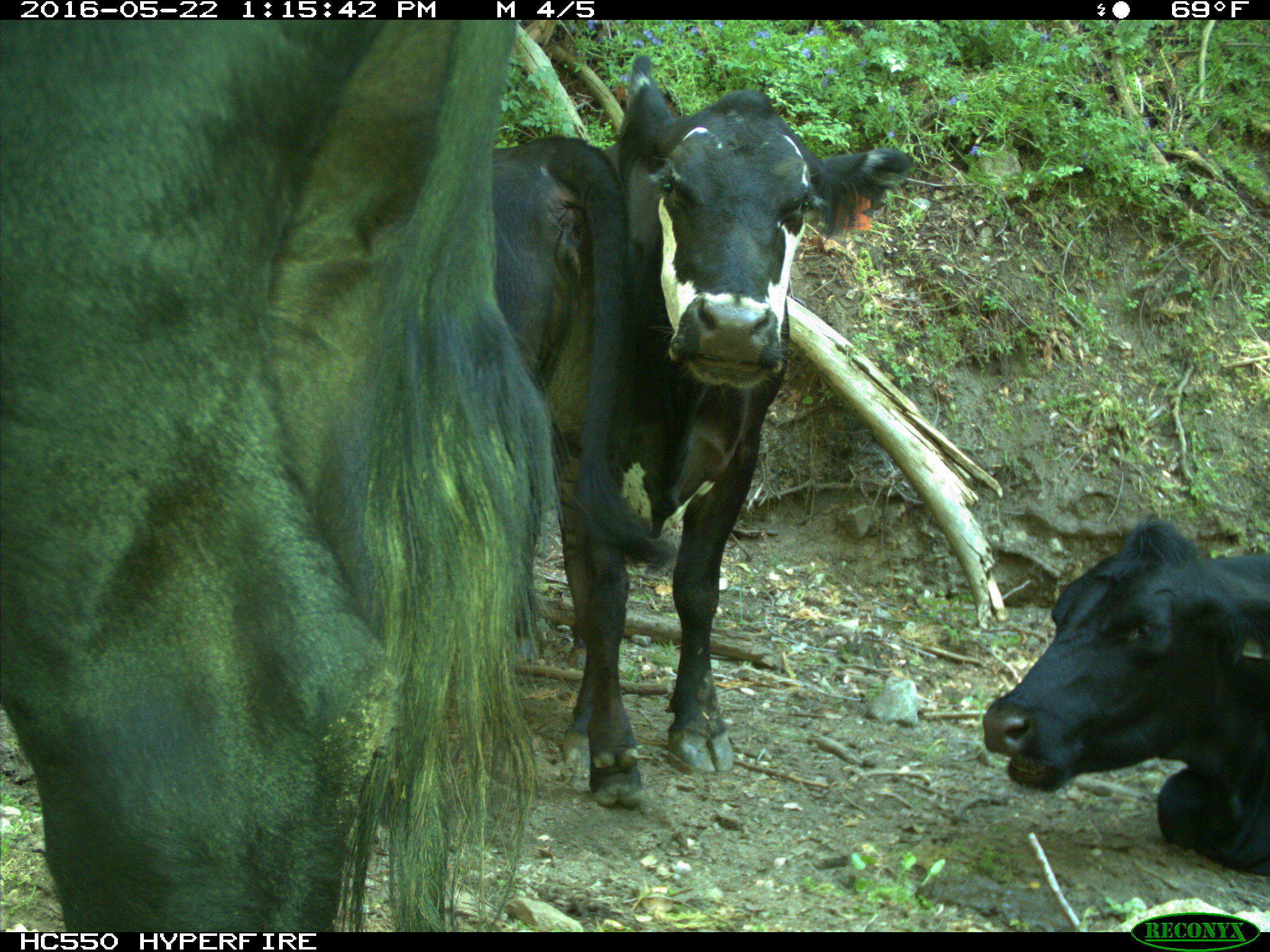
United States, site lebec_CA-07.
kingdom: Animalia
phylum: Chordata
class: Mammalia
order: Artiodactyla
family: Bovidae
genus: Bos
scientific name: Bos taurus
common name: domestic cow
Bos taurus (domestic cow).